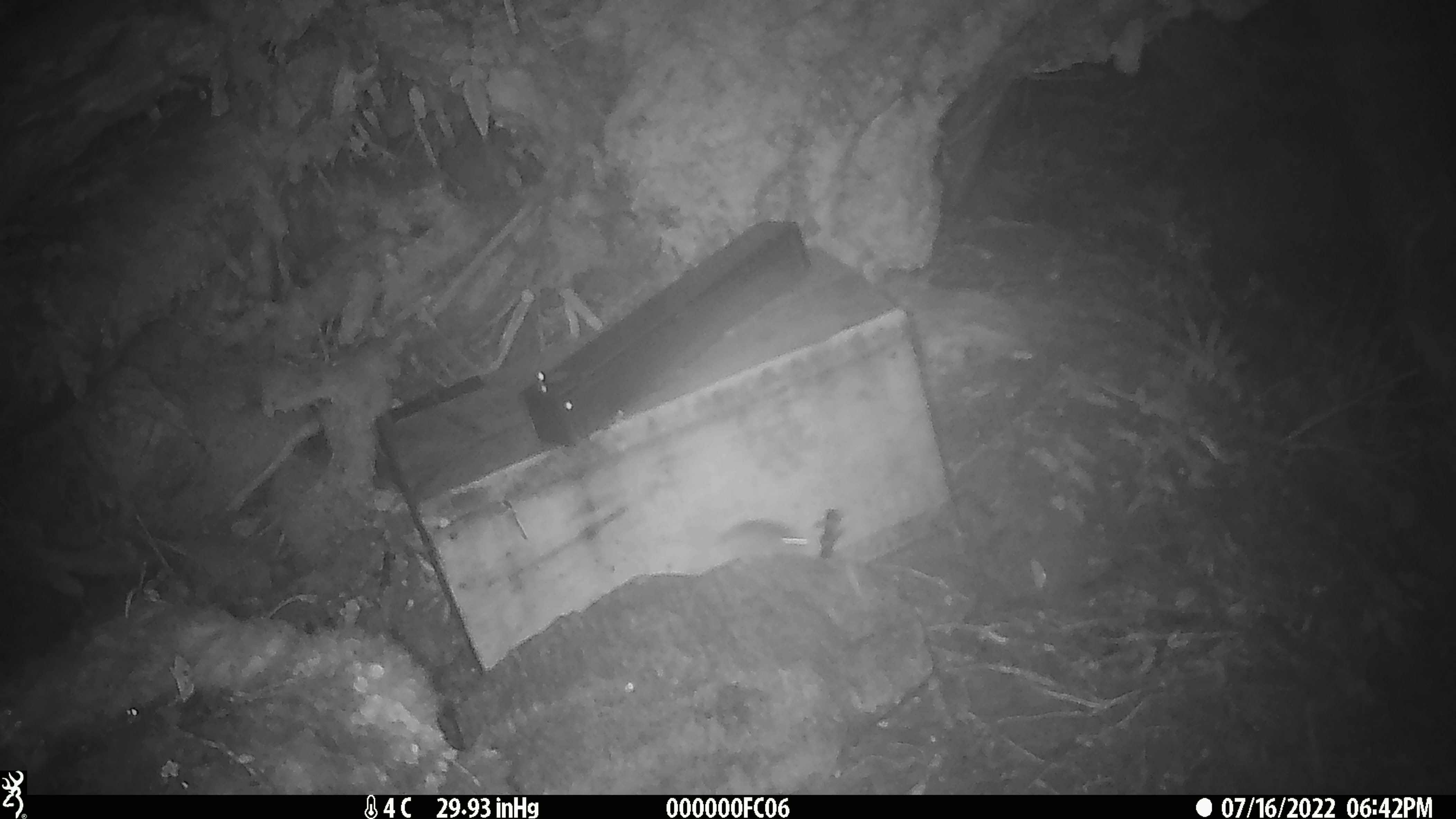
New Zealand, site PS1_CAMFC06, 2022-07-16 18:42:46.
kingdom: Animalia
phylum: Chordata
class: Mammalia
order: Rodentia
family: Muridae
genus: Mus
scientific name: Mus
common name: mouse